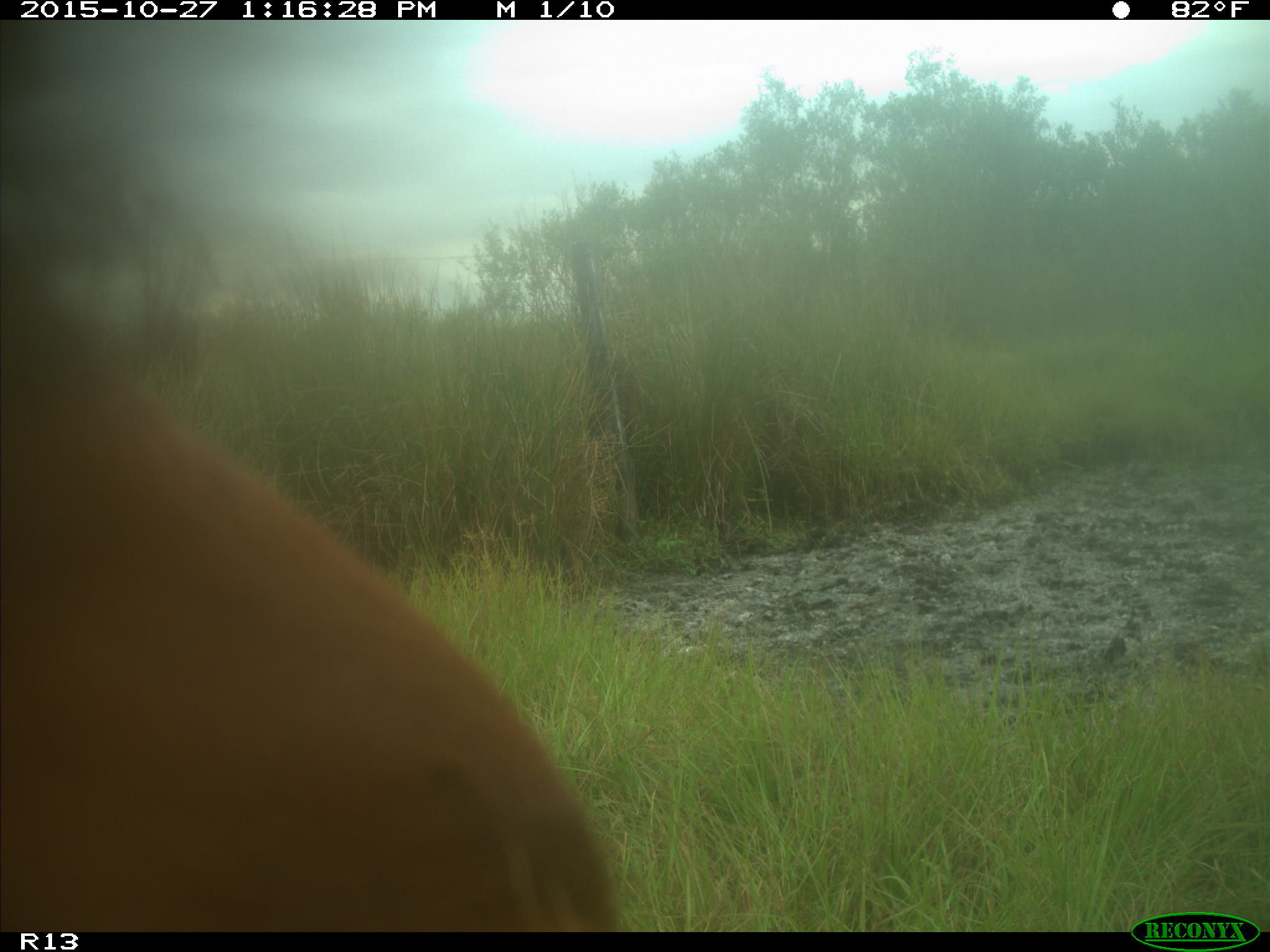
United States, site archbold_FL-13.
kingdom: Animalia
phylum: Chordata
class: Mammalia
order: Artiodactyla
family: Bovidae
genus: Bos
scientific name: Bos taurus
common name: domestic cow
Bos taurus (domestic cow).